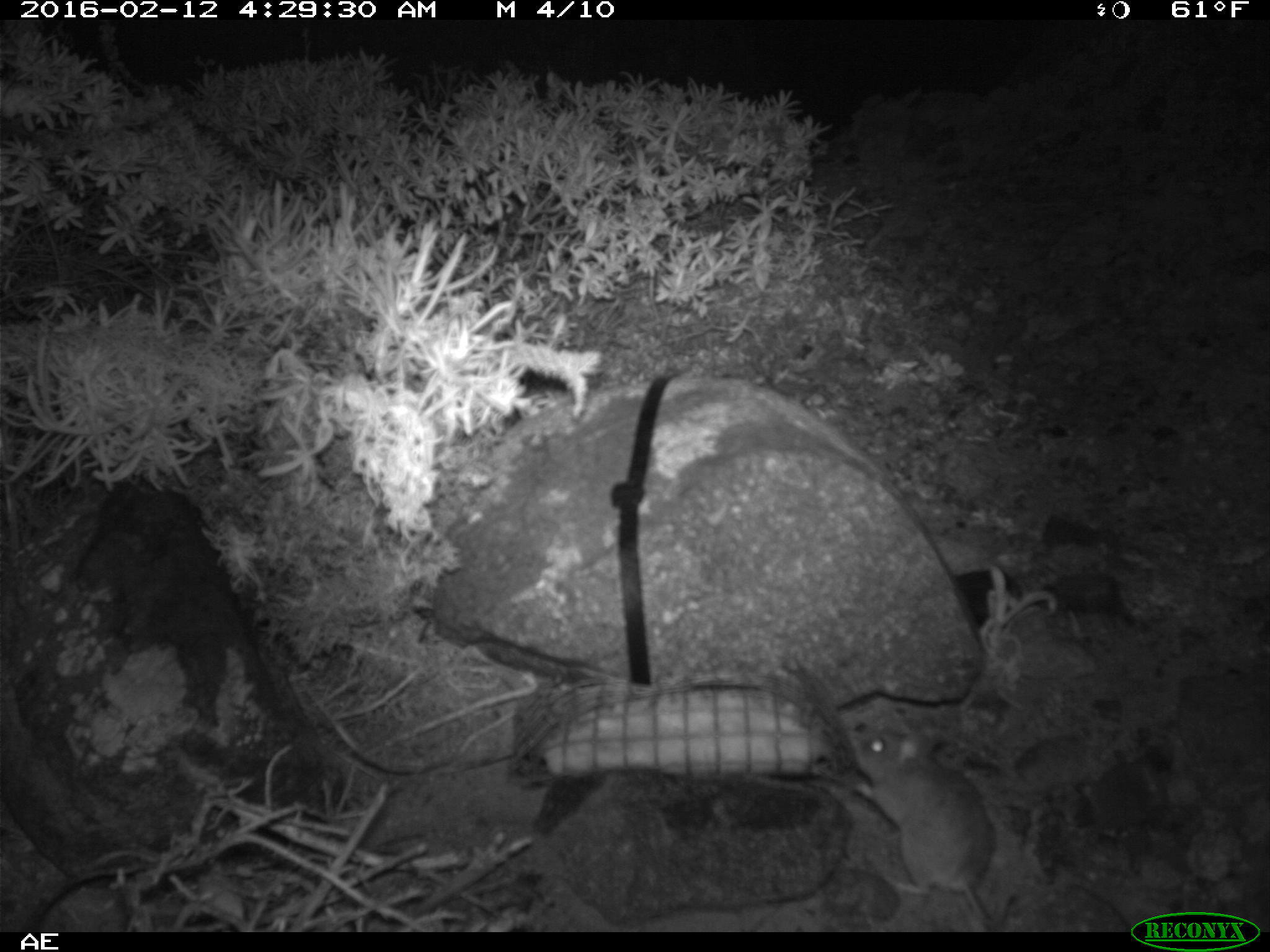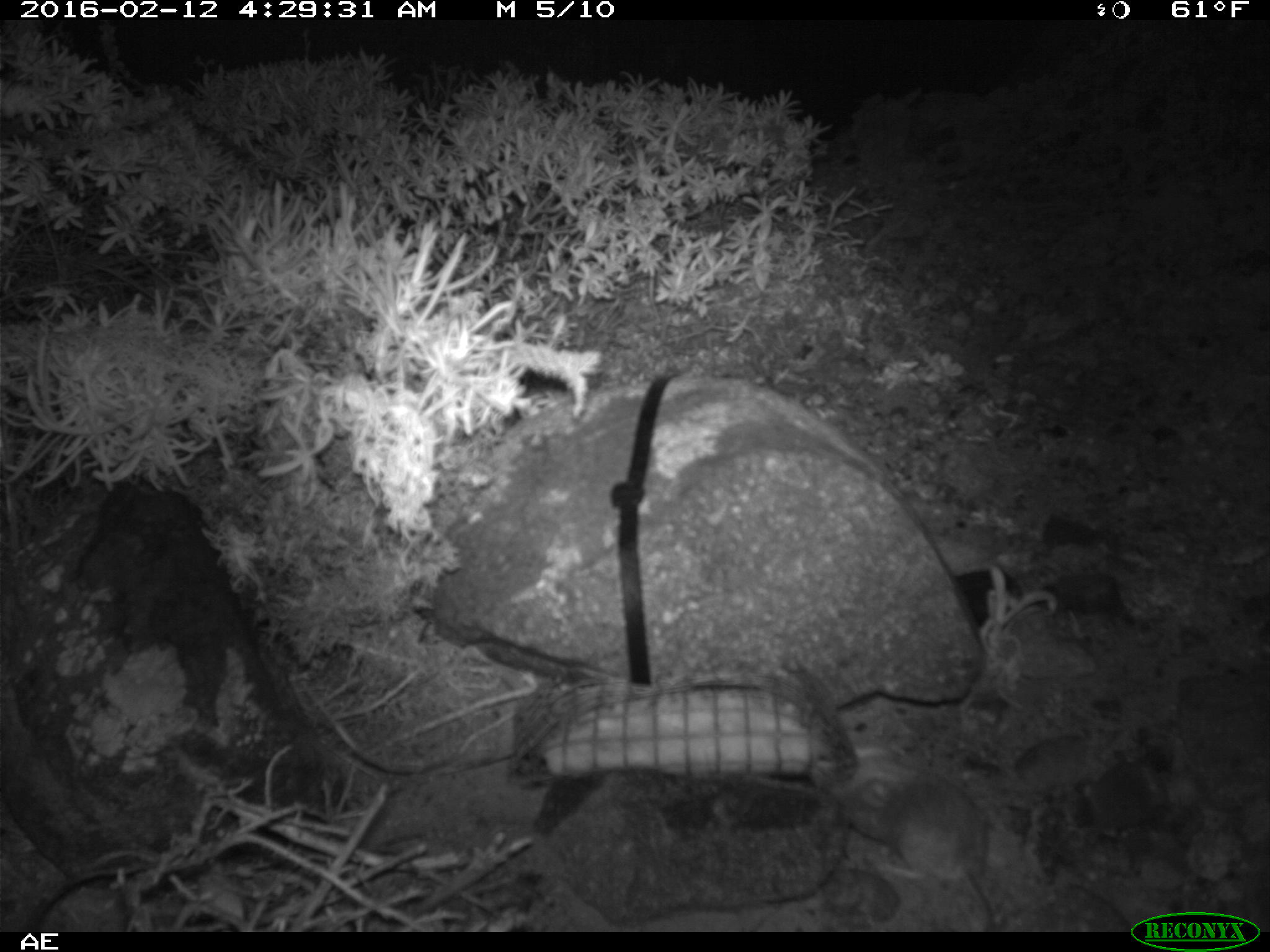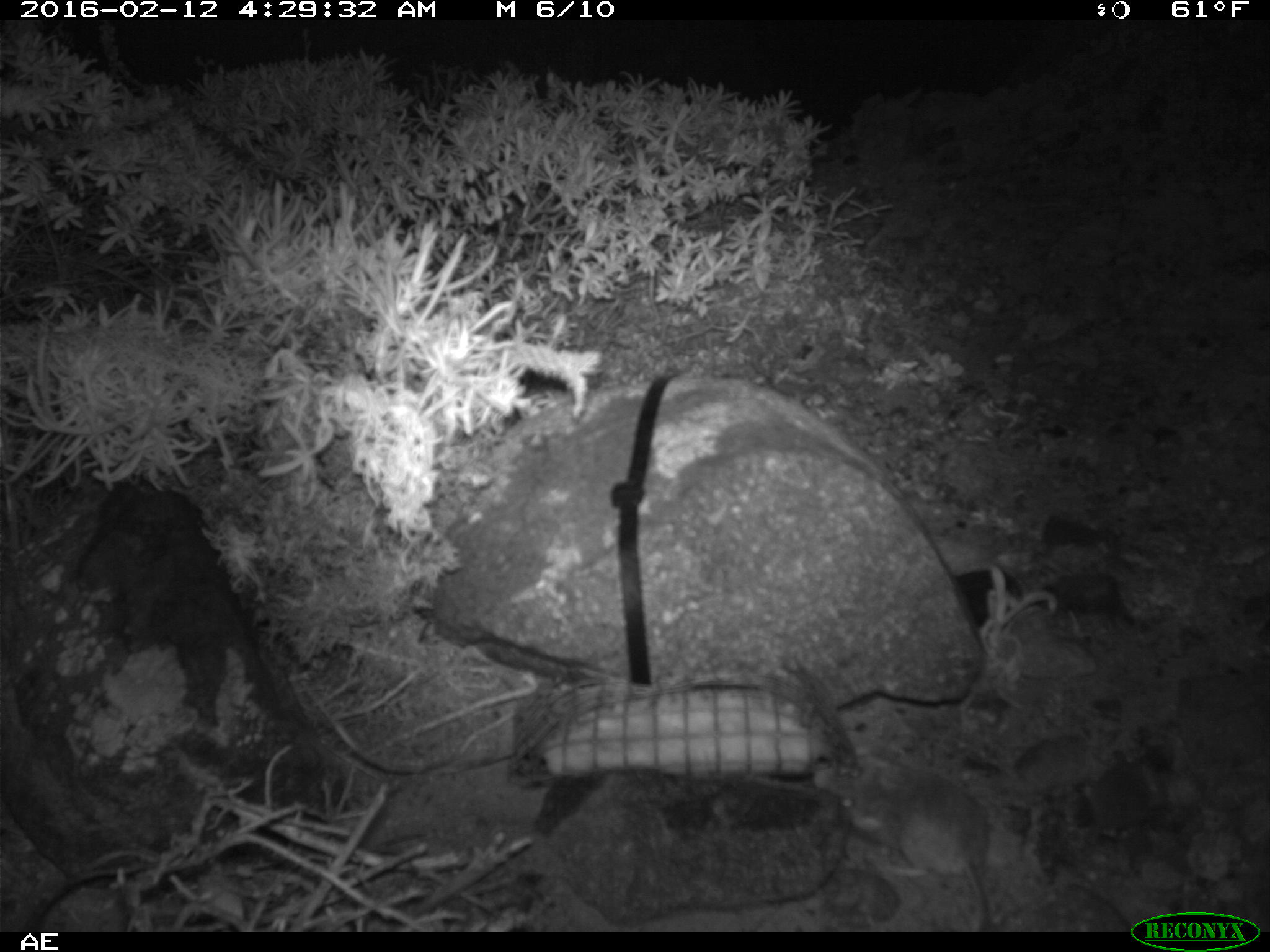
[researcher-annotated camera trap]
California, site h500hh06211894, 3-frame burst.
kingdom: Animalia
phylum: Chordata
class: Mammalia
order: Rodentia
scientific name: Rodentia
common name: rodent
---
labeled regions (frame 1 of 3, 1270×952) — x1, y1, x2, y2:
rodent: 848, 715, 999, 933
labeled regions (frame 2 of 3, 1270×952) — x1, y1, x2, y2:
rodent: 835, 758, 997, 932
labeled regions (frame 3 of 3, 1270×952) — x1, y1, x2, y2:
rodent: 810, 749, 991, 931